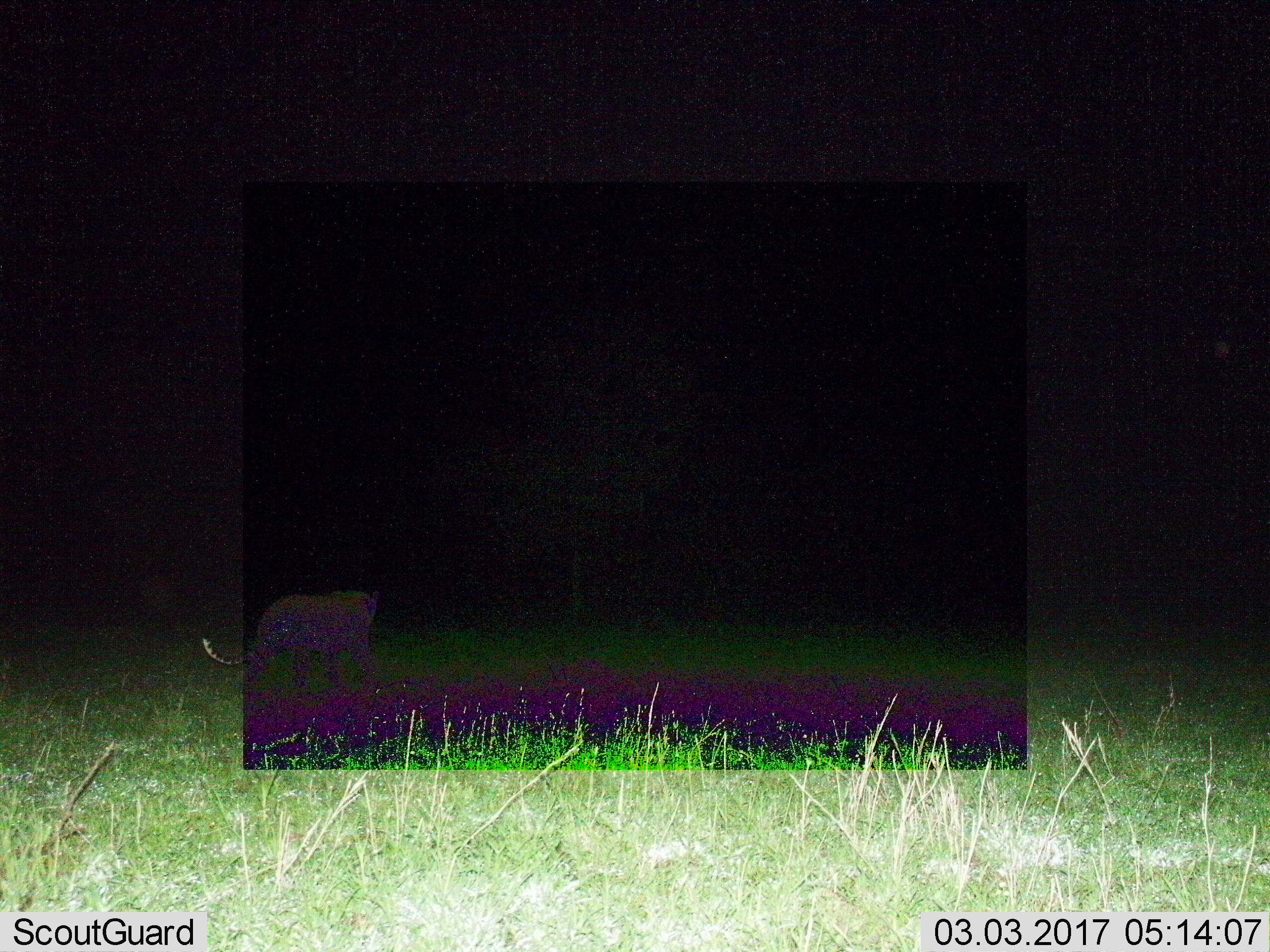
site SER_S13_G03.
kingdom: Animalia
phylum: Chordata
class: Mammalia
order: Carnivora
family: Felidae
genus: Panthera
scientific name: Panthera pardus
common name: leopard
Leopard (Panthera pardus), count 1. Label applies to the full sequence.